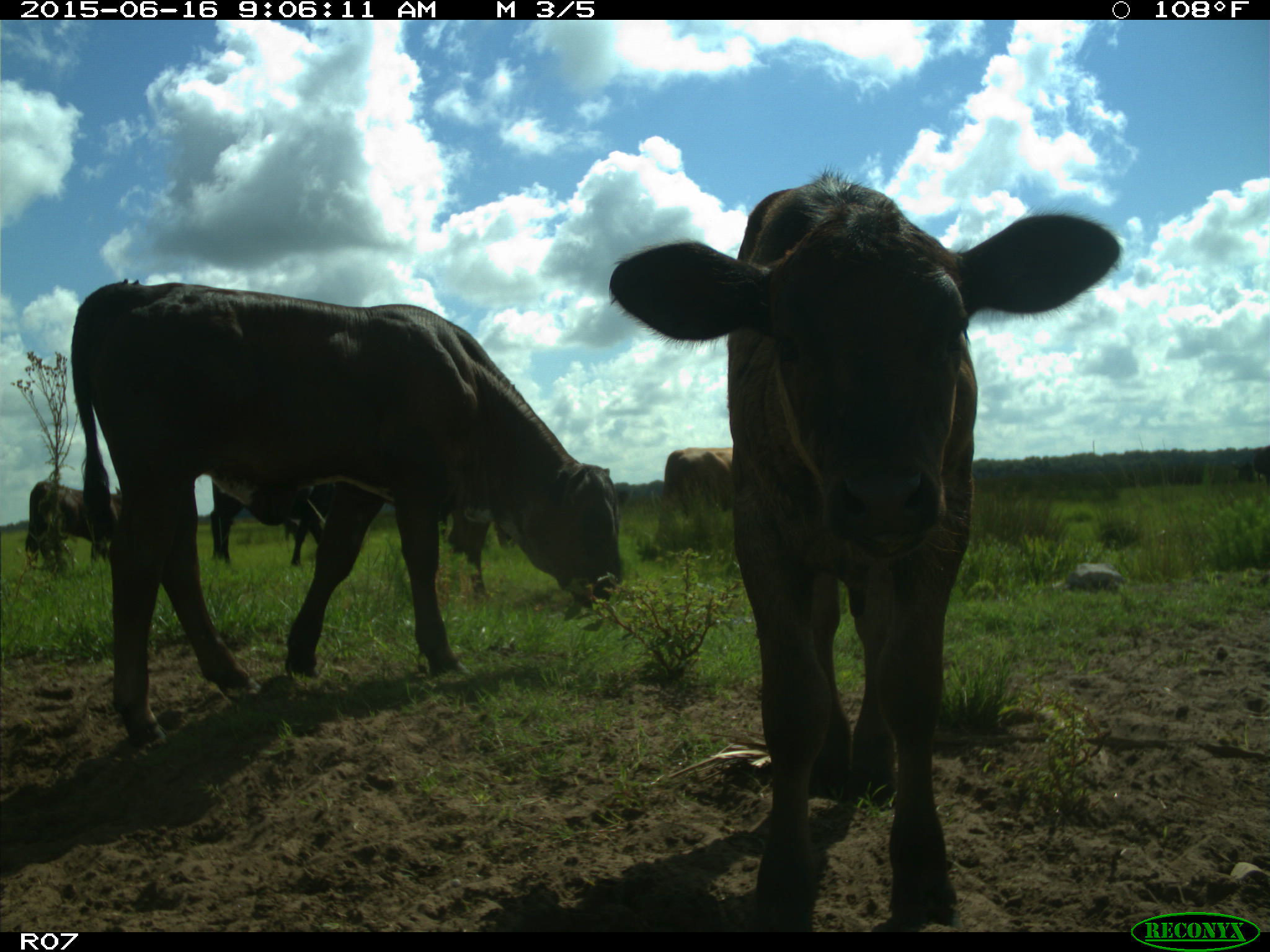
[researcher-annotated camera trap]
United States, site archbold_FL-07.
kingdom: Animalia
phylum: Chordata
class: Mammalia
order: Artiodactyla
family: Bovidae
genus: Bos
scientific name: Bos taurus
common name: domestic cow